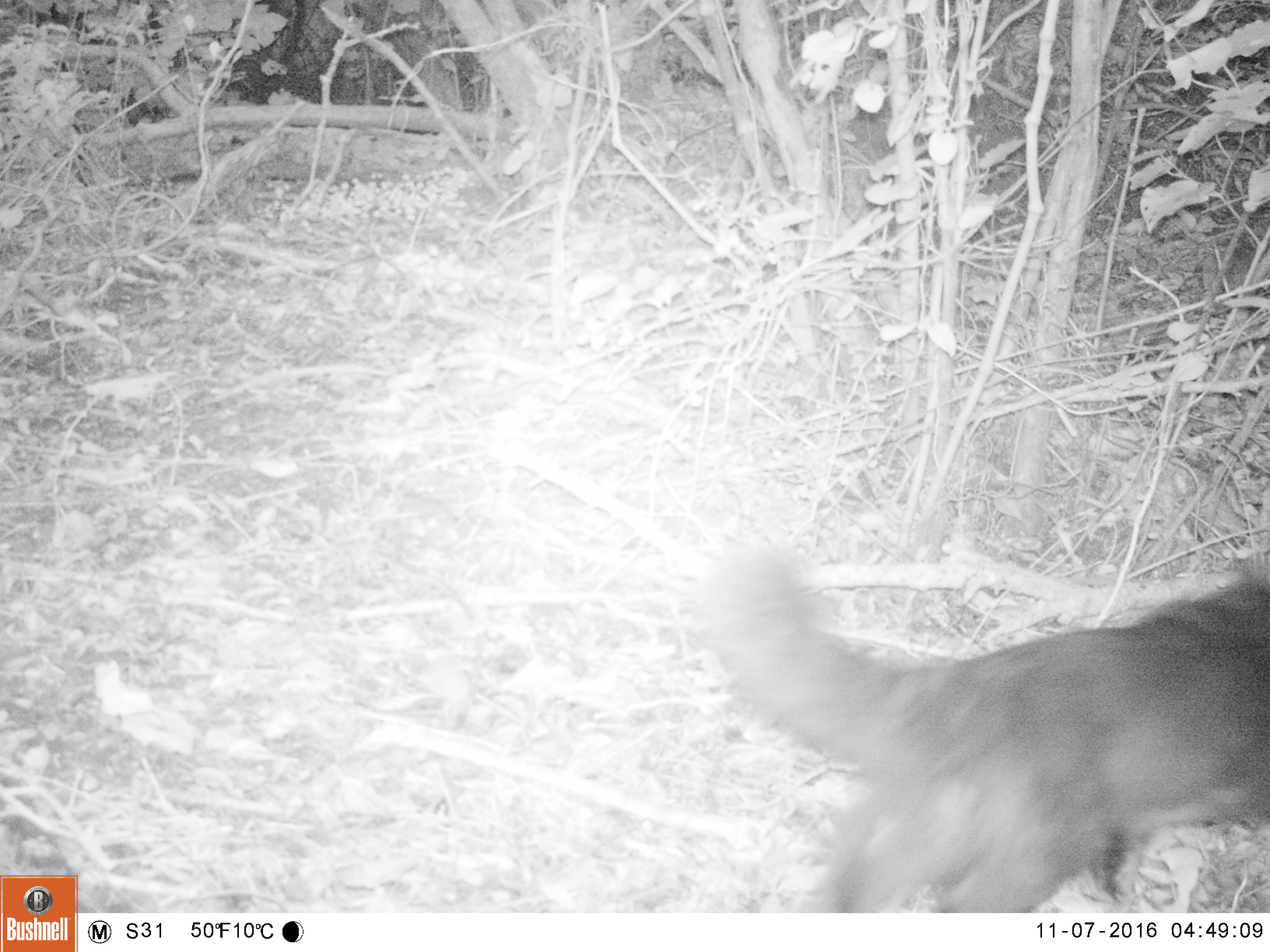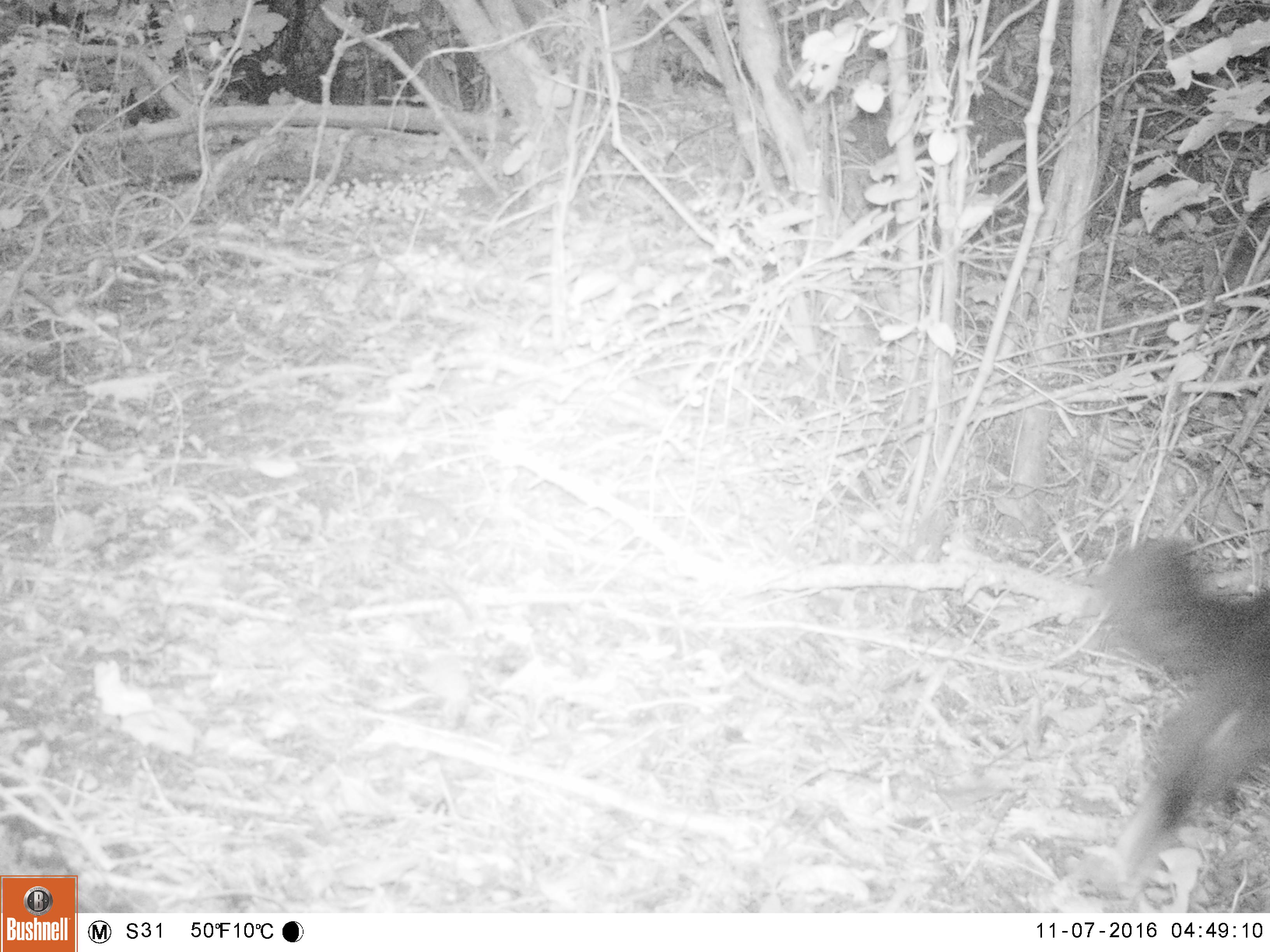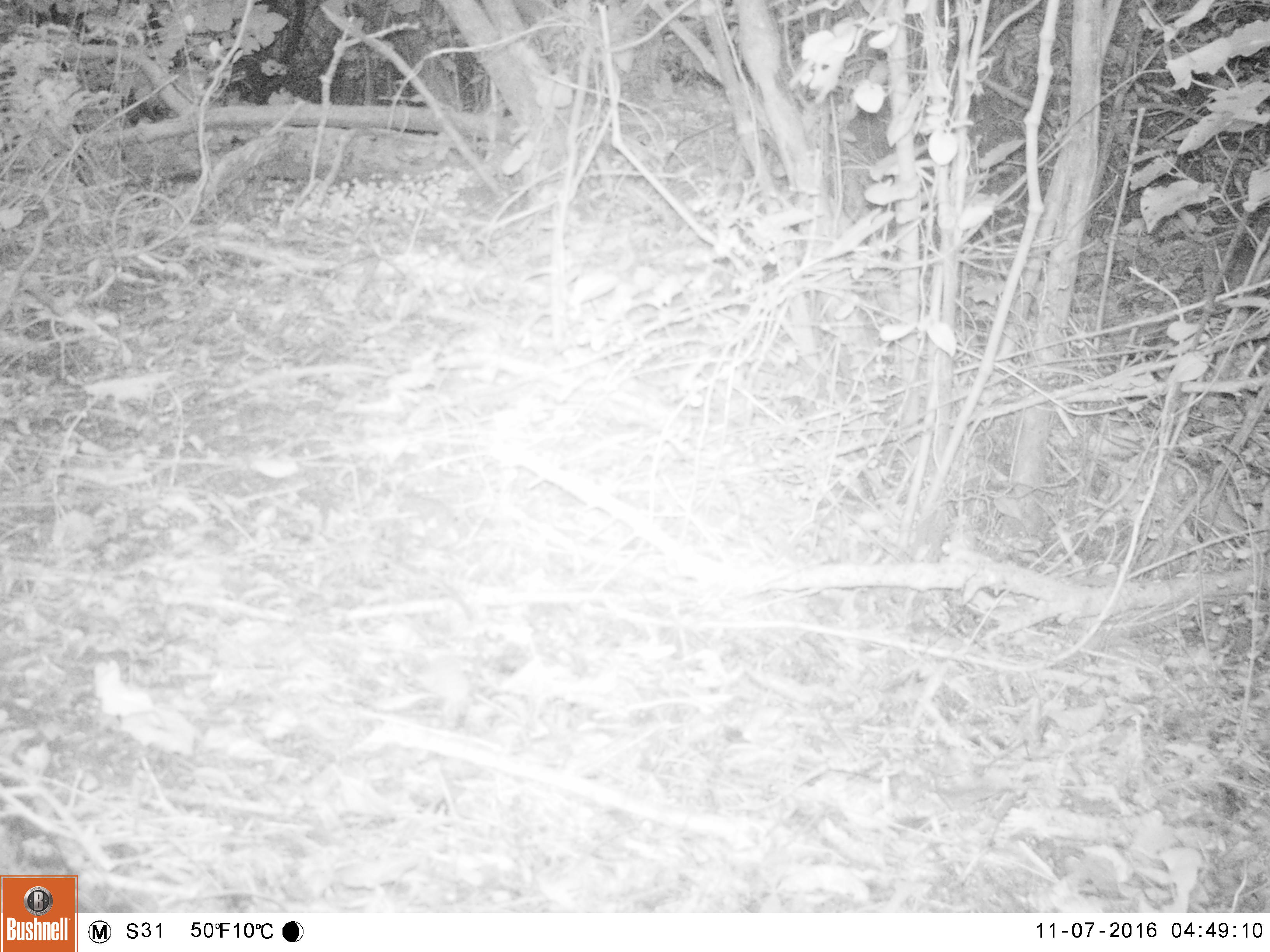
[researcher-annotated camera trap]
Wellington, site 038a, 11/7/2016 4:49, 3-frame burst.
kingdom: Animalia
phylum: Chordata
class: Mammalia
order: Carnivora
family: Felidae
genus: Felis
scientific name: Felis catus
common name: cat